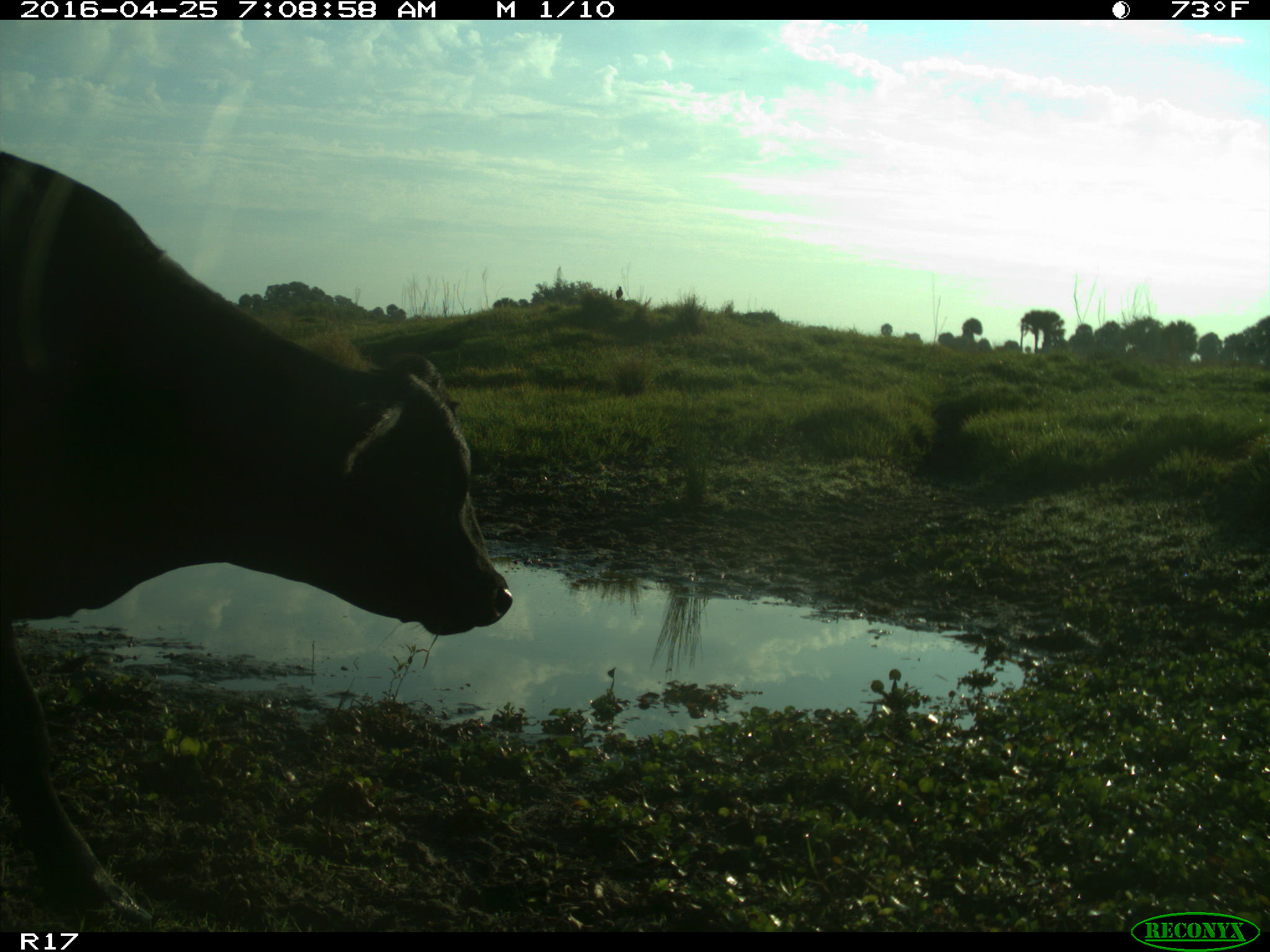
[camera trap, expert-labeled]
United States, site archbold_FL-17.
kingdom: Animalia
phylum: Chordata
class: Mammalia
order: Artiodactyla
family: Bovidae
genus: Bos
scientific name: Bos taurus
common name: domestic cow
Bos taurus (domestic cow).